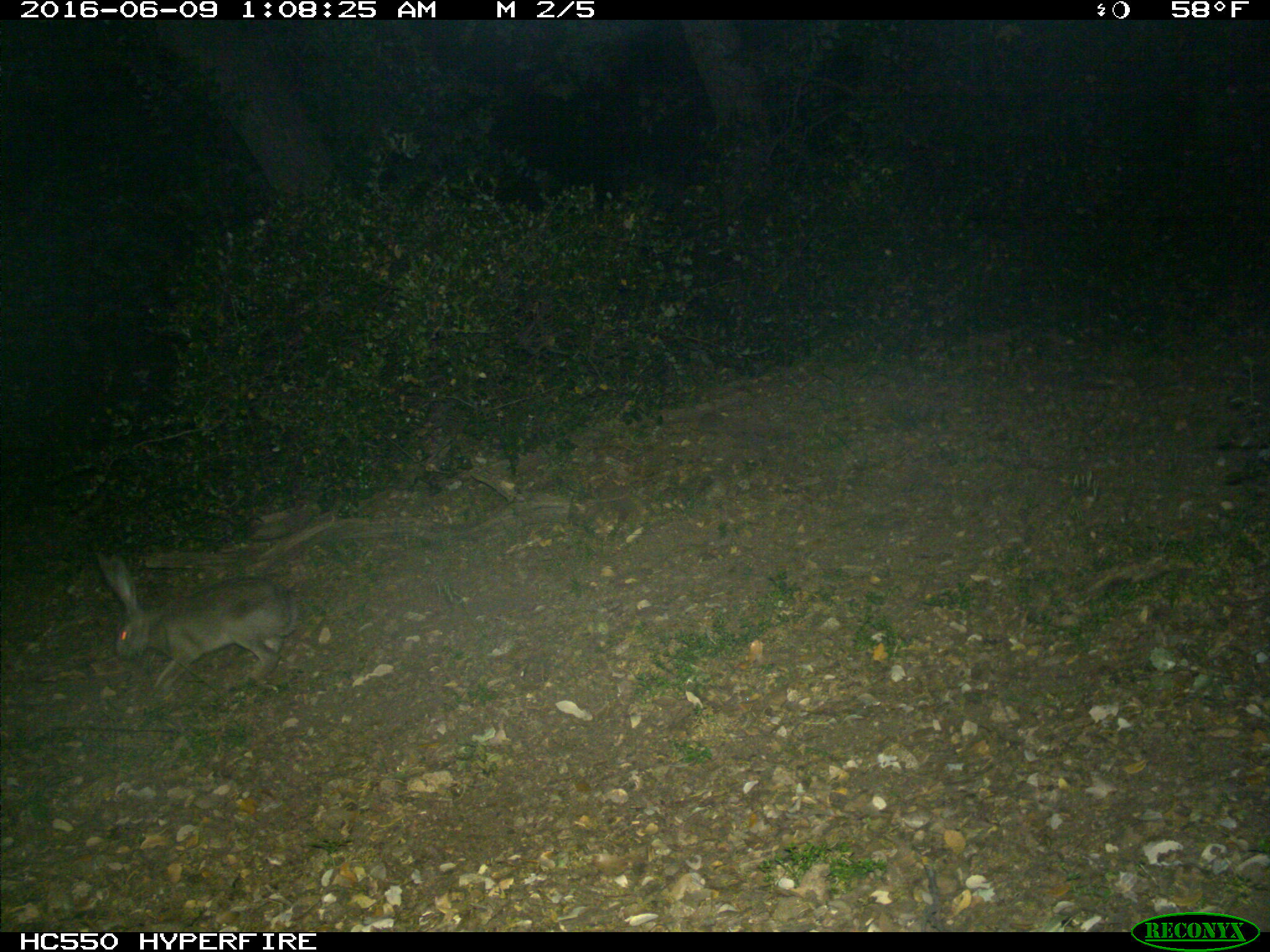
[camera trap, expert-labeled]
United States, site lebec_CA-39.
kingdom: Animalia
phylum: Chordata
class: Mammalia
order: Lagomorpha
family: Leporidae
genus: Lepus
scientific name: Lepus californicus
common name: black-tailed jackrabbit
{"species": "Lepus californicus (black-tailed jackrabbit)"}